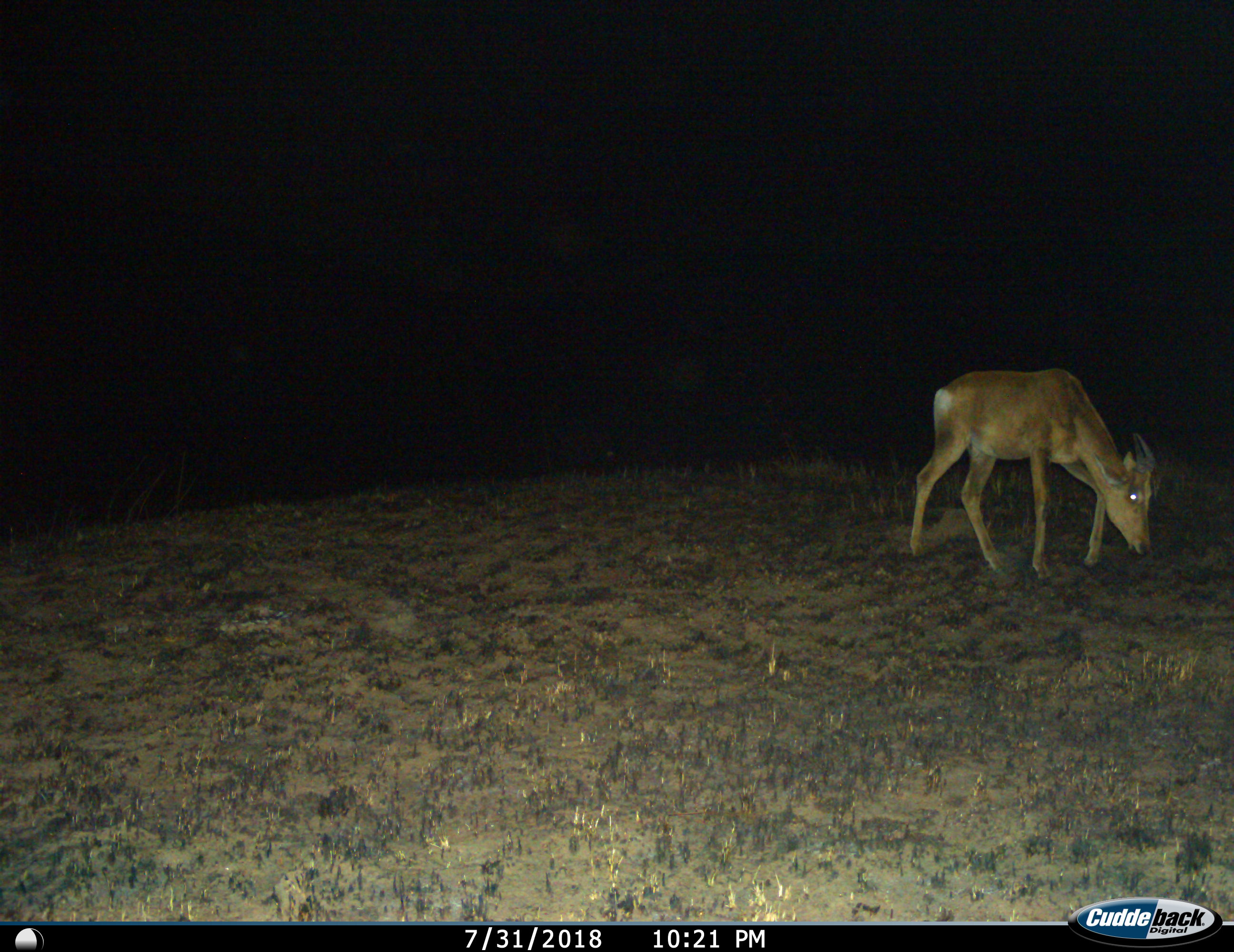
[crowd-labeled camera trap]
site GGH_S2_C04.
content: unidentified animal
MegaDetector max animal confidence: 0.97